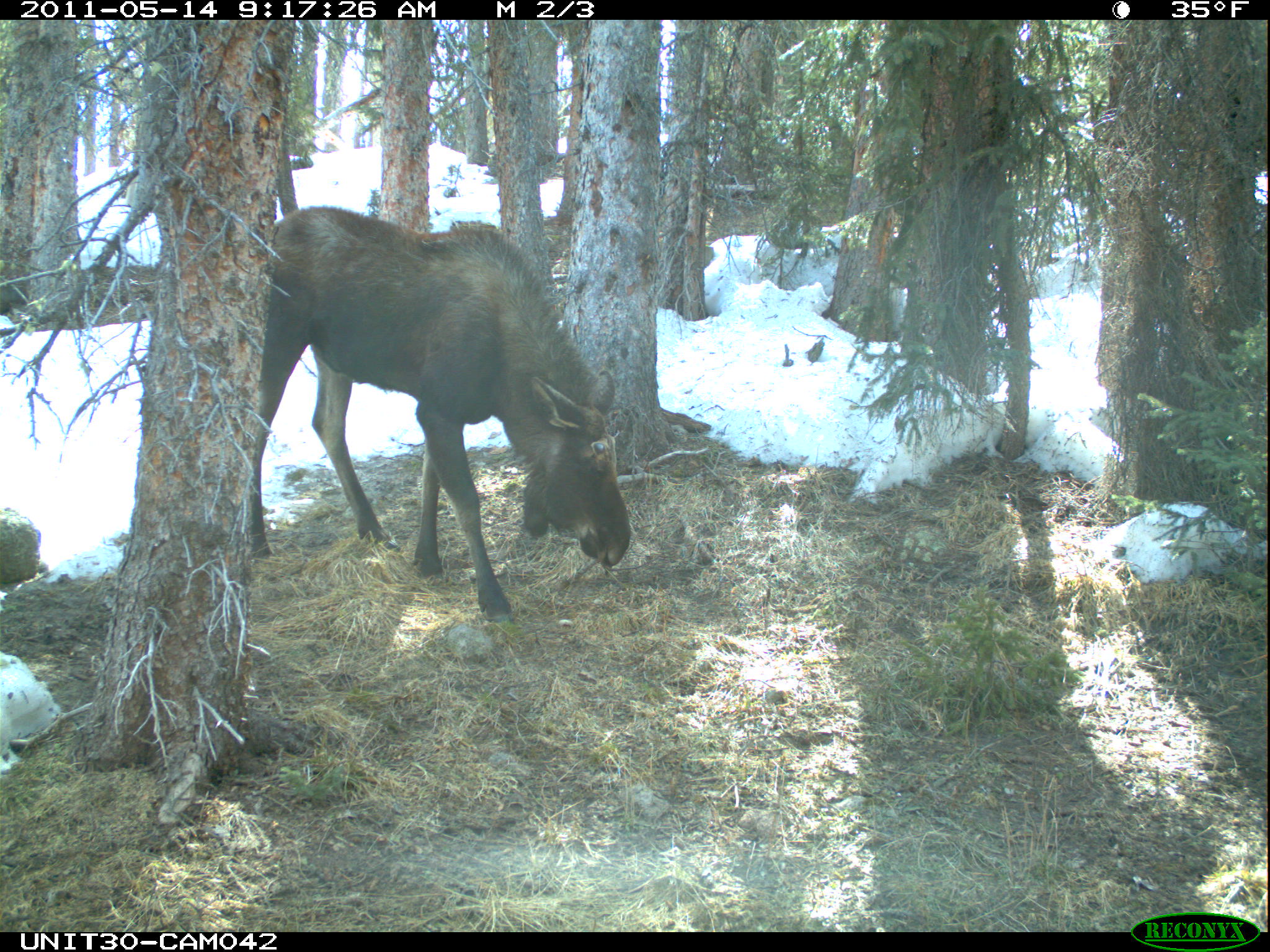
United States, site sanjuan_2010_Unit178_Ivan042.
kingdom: Animalia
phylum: Chordata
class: Mammalia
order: Artiodactyla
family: Cervidae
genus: Alces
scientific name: Alces alces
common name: moose